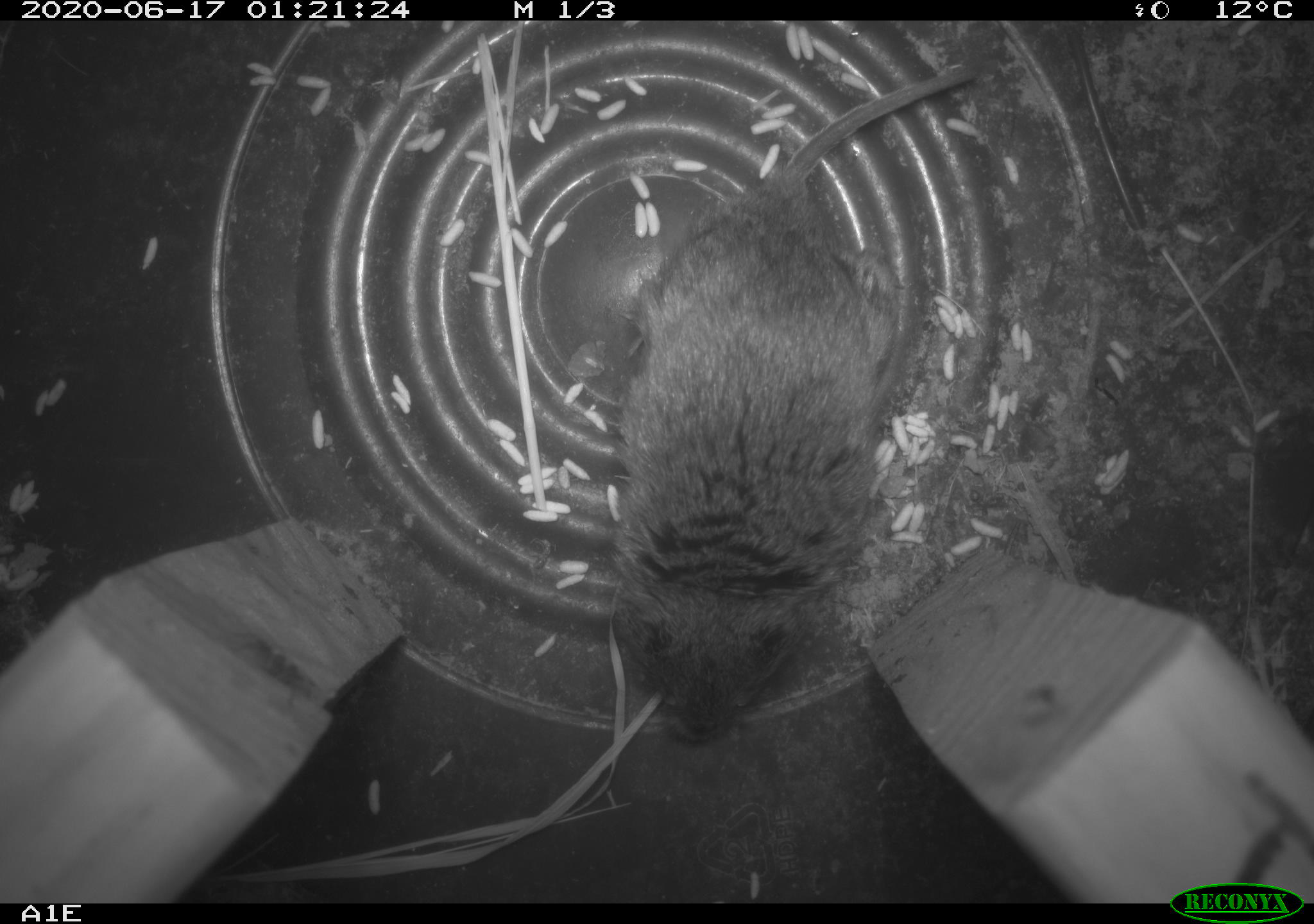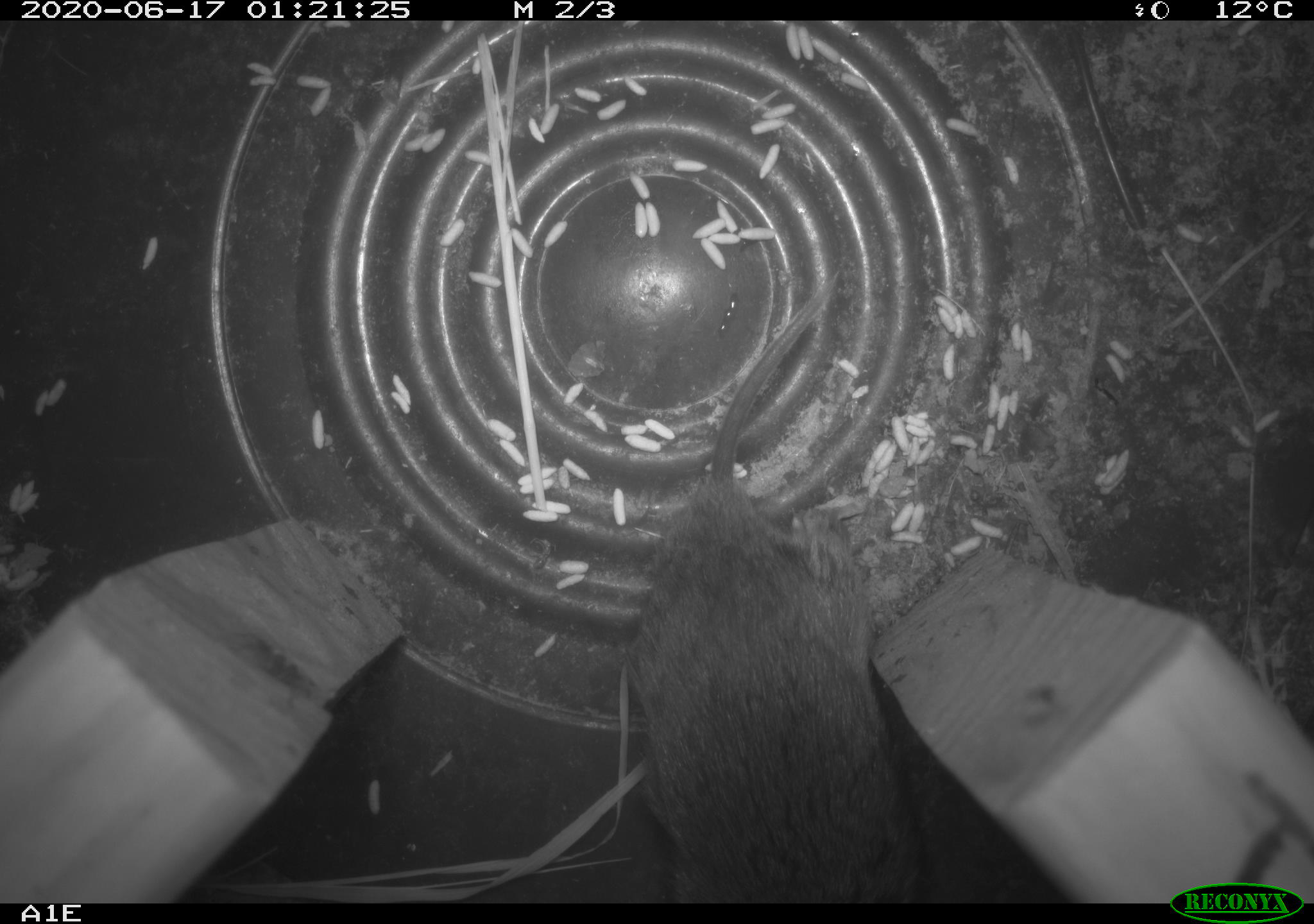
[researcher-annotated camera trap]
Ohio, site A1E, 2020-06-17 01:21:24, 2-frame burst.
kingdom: Animalia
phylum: Chordata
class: Mammalia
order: Rodentia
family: Cricetidae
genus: Microtus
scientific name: Microtus pennsylvanicus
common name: meadow vole